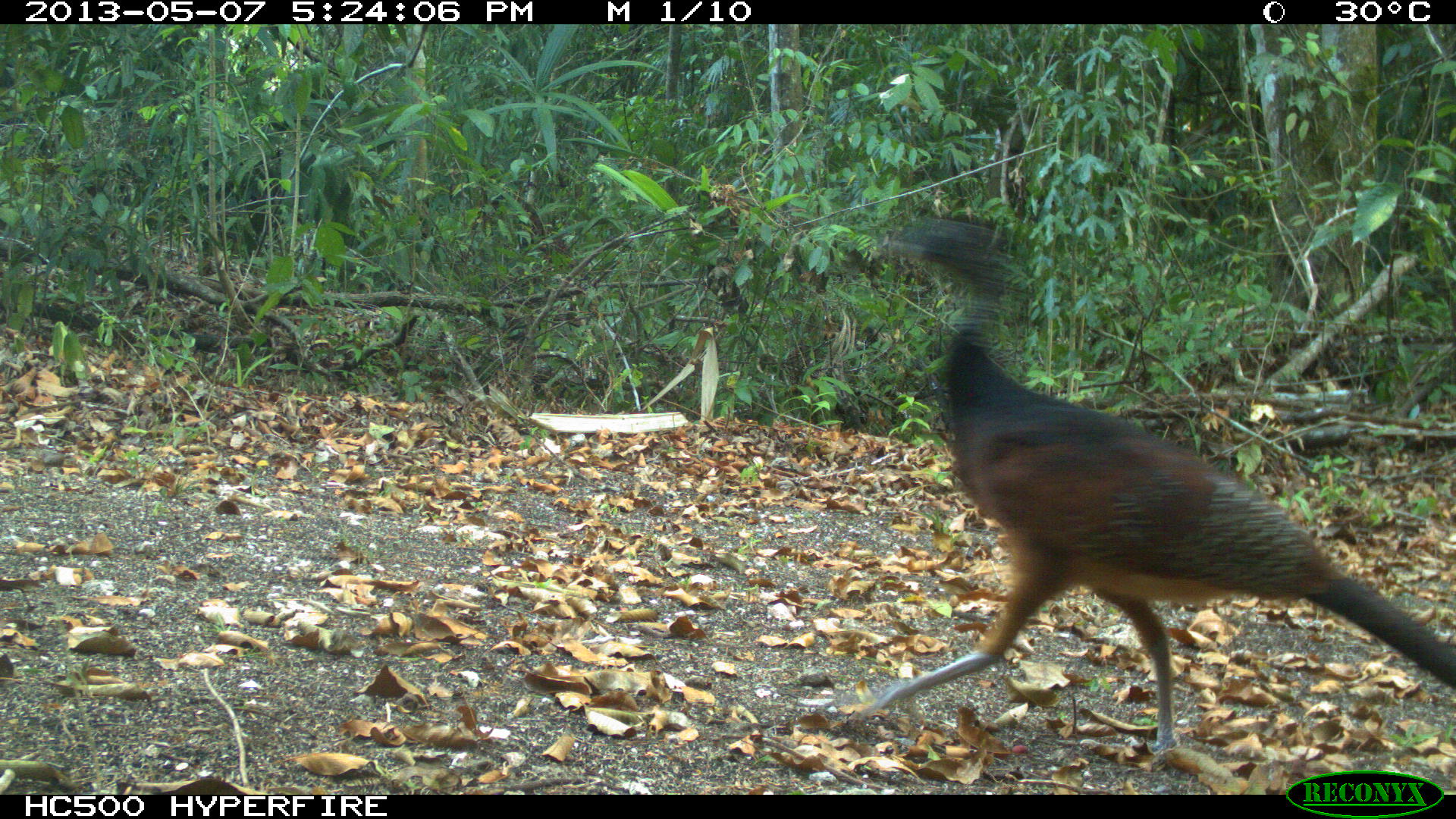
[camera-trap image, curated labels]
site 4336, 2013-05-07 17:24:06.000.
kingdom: Animalia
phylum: Chordata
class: Aves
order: Galliformes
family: Cracidae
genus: Crax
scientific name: Crax rubra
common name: great curassow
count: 1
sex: female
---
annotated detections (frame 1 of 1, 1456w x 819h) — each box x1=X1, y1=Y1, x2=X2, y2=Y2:
crax rubra: x1=856, y1=211, x2=1456, y2=762